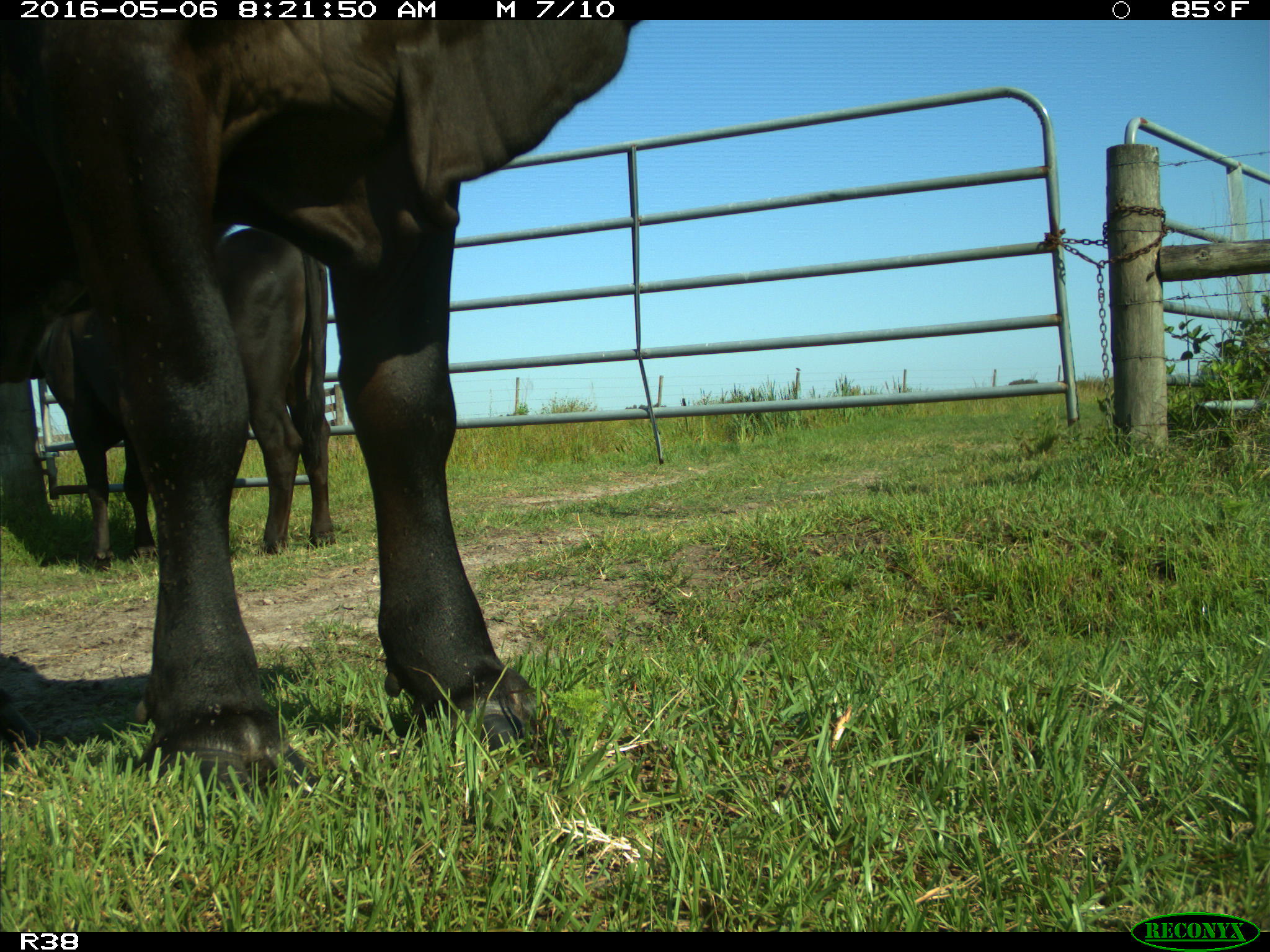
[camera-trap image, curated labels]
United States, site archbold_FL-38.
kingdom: Animalia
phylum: Chordata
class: Mammalia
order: Artiodactyla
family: Bovidae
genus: Bos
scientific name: Bos taurus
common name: domestic cow